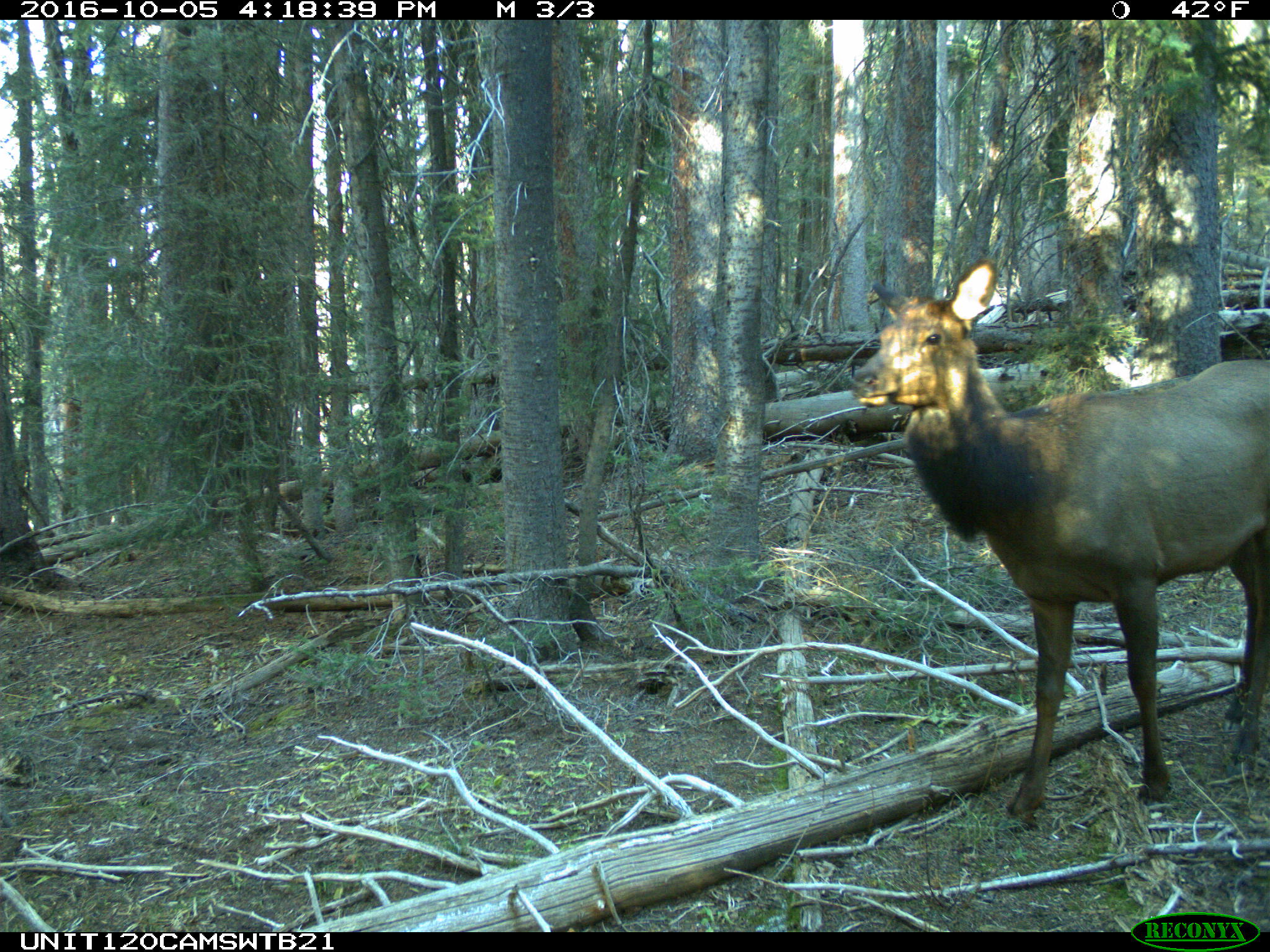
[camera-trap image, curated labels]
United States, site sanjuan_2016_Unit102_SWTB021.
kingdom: Animalia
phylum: Chordata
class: Mammalia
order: Artiodactyla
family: Cervidae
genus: Cervus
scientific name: Cervus elaphus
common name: red deer